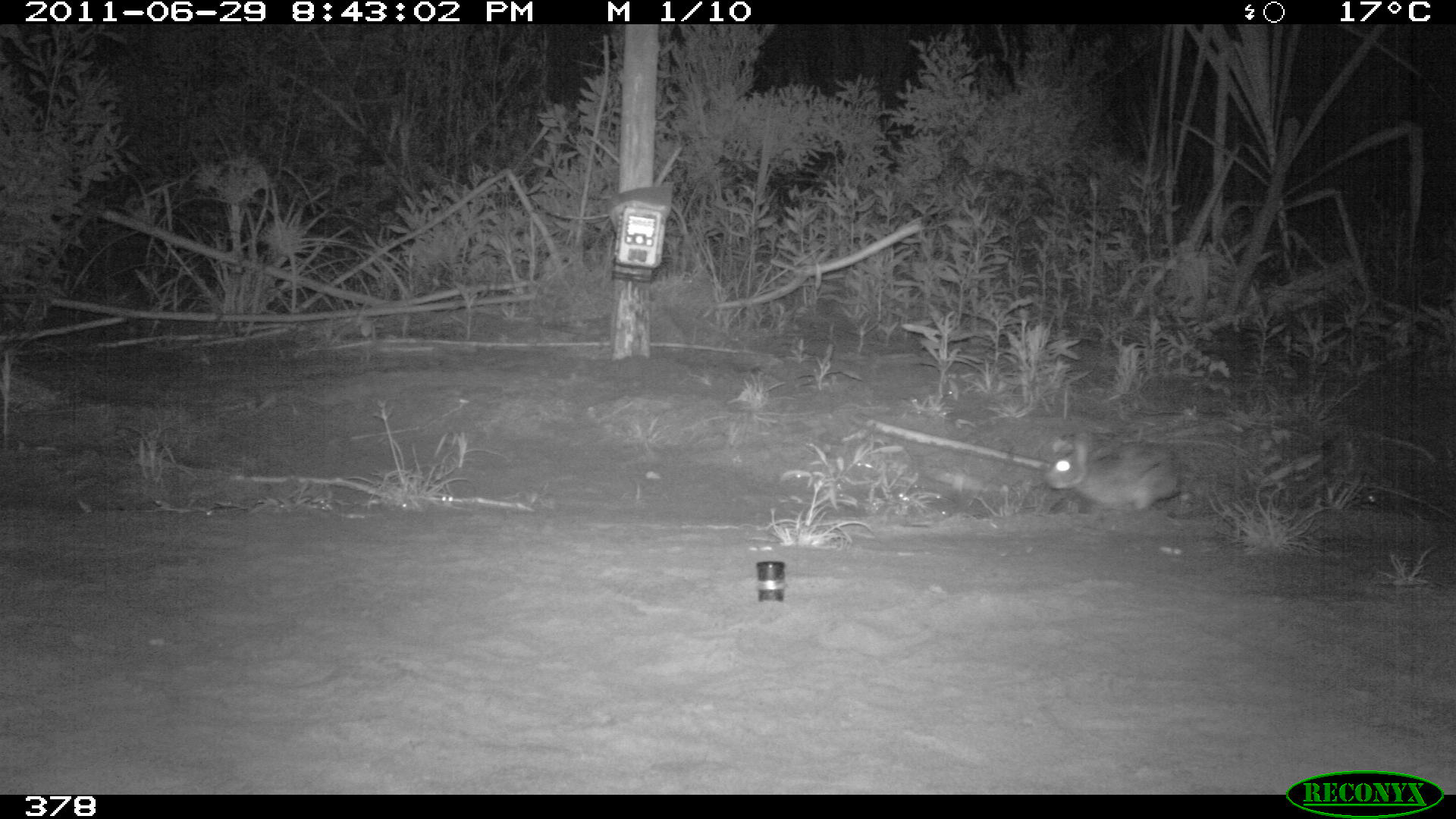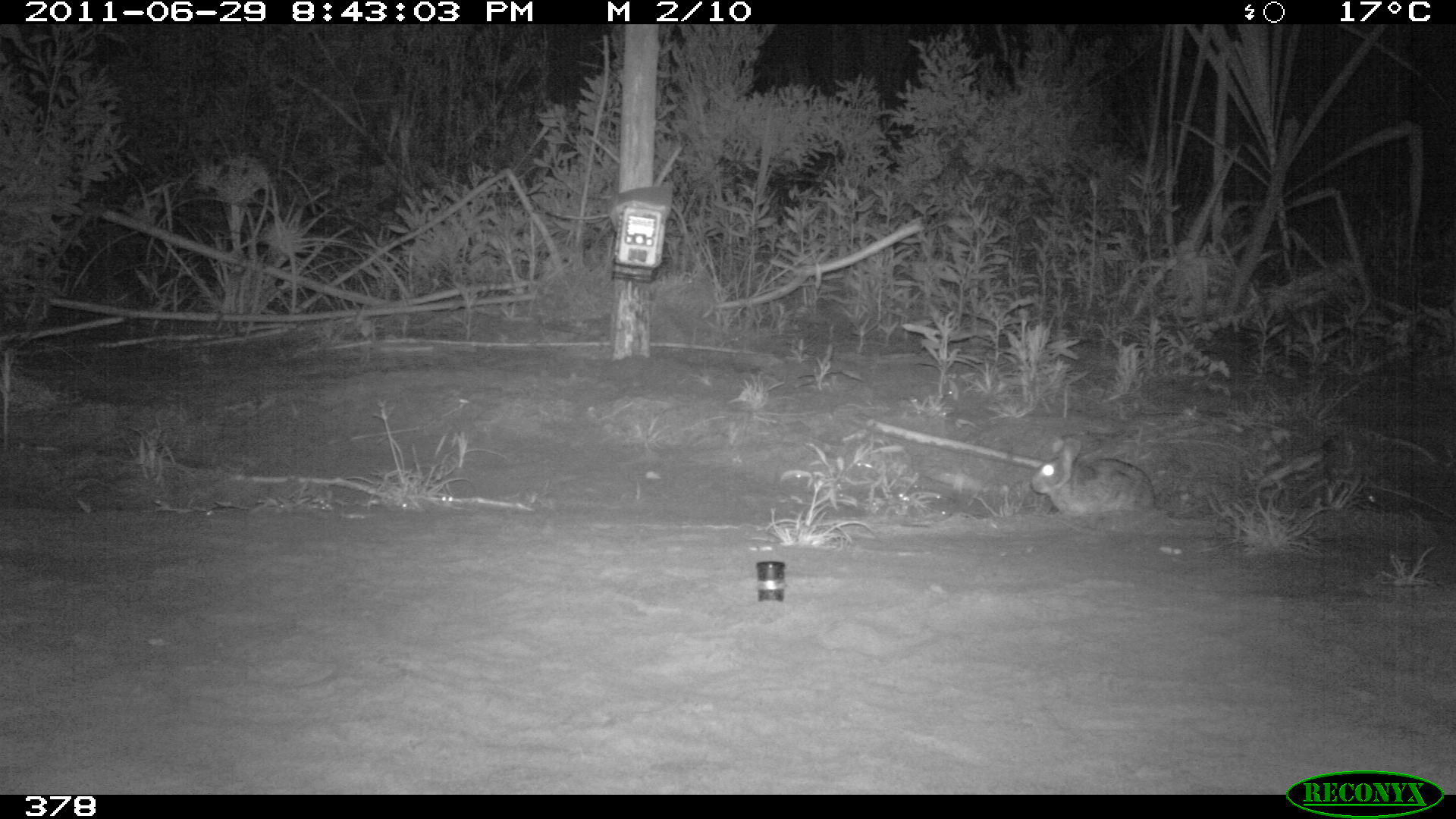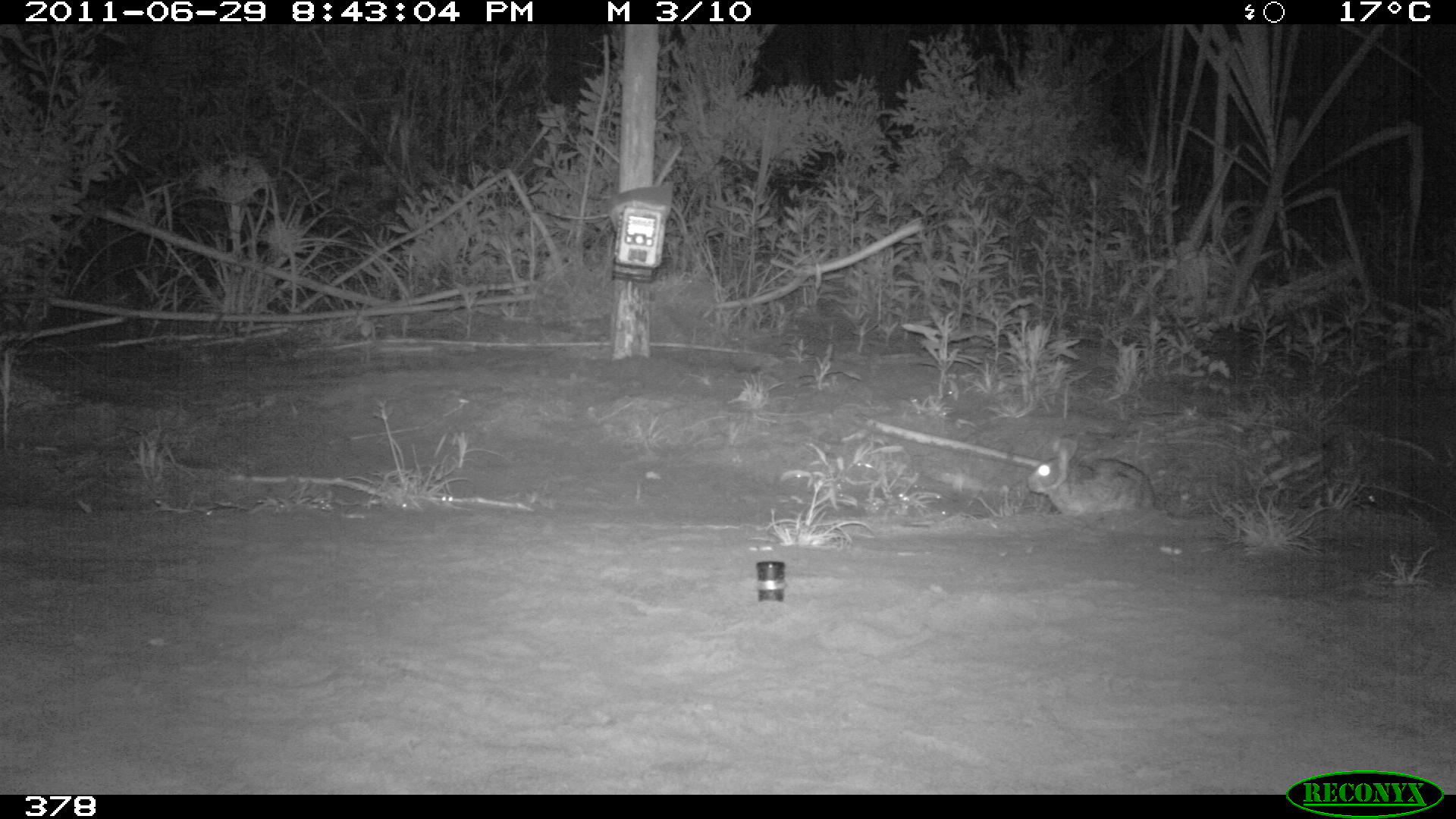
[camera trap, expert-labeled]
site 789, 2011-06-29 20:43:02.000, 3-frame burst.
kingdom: Animalia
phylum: Chordata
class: Mammalia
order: Lagomorpha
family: Leporidae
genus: Sylvilagus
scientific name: Sylvilagus brasiliensis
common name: tapeti